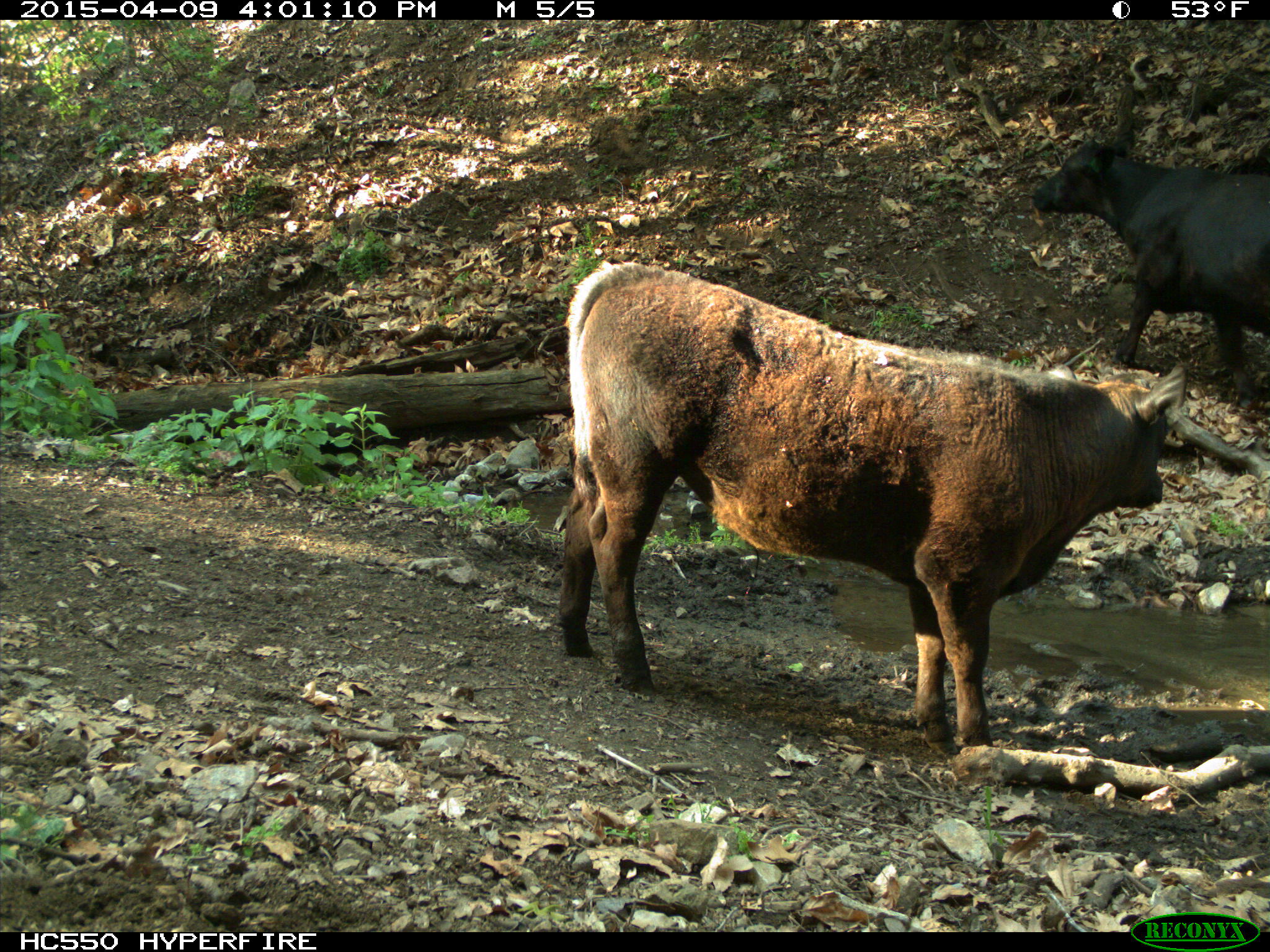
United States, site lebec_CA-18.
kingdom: Animalia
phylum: Chordata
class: Mammalia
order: Artiodactyla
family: Bovidae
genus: Bos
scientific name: Bos taurus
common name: domestic cow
Bos taurus (domestic cow).